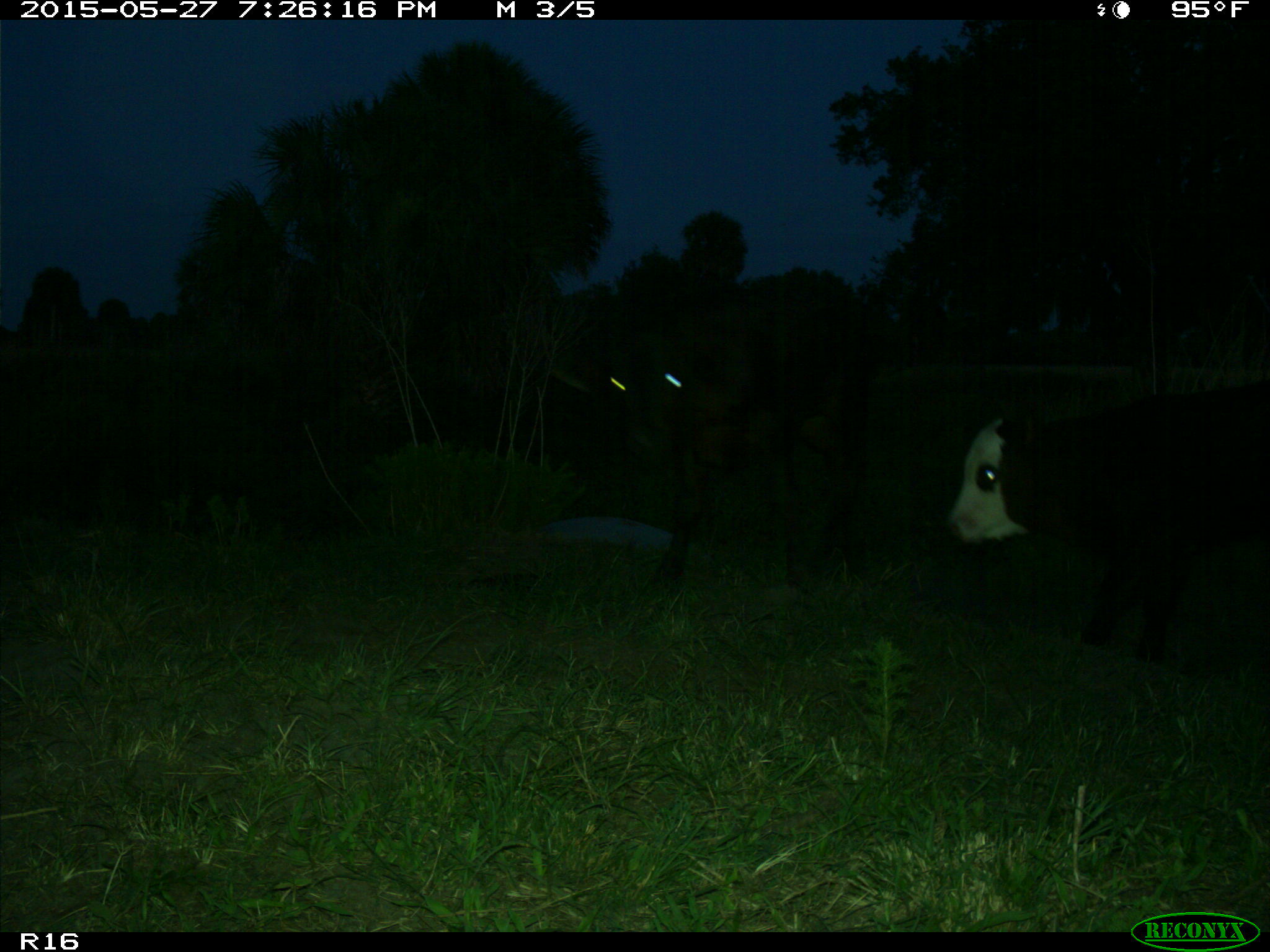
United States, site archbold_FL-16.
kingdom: Animalia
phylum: Chordata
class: Mammalia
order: Artiodactyla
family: Bovidae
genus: Bos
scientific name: Bos taurus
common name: domestic cow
Bos taurus (domestic cow).